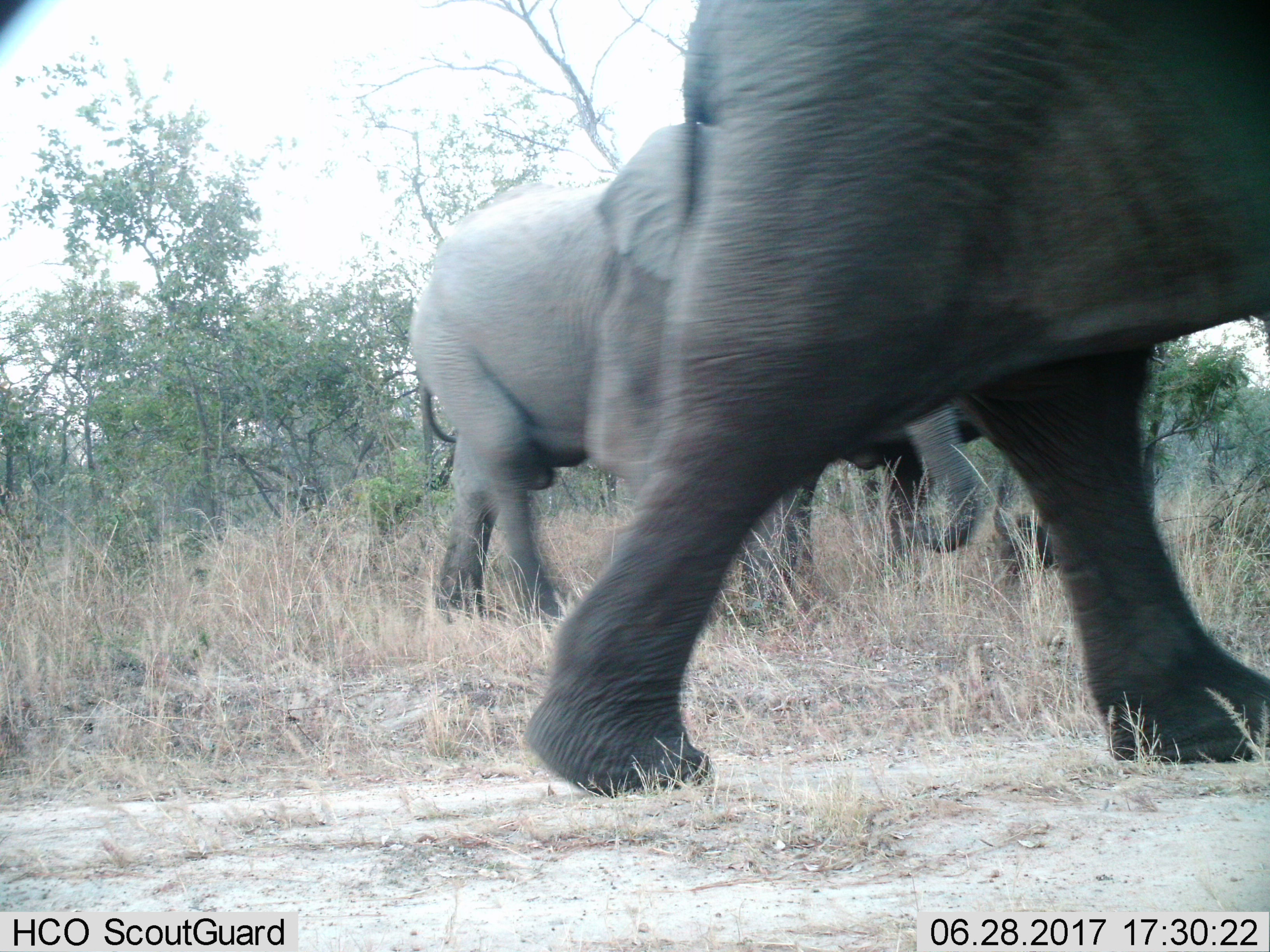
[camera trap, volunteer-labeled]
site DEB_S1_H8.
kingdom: Animalia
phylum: Chordata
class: Mammalia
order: Proboscidea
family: Elephantidae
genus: Loxodonta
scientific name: Loxodonta africana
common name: african bush elephant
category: elephant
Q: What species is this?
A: Elephant (african bush elephant) (Loxodonta africana).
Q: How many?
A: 3.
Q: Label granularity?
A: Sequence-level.